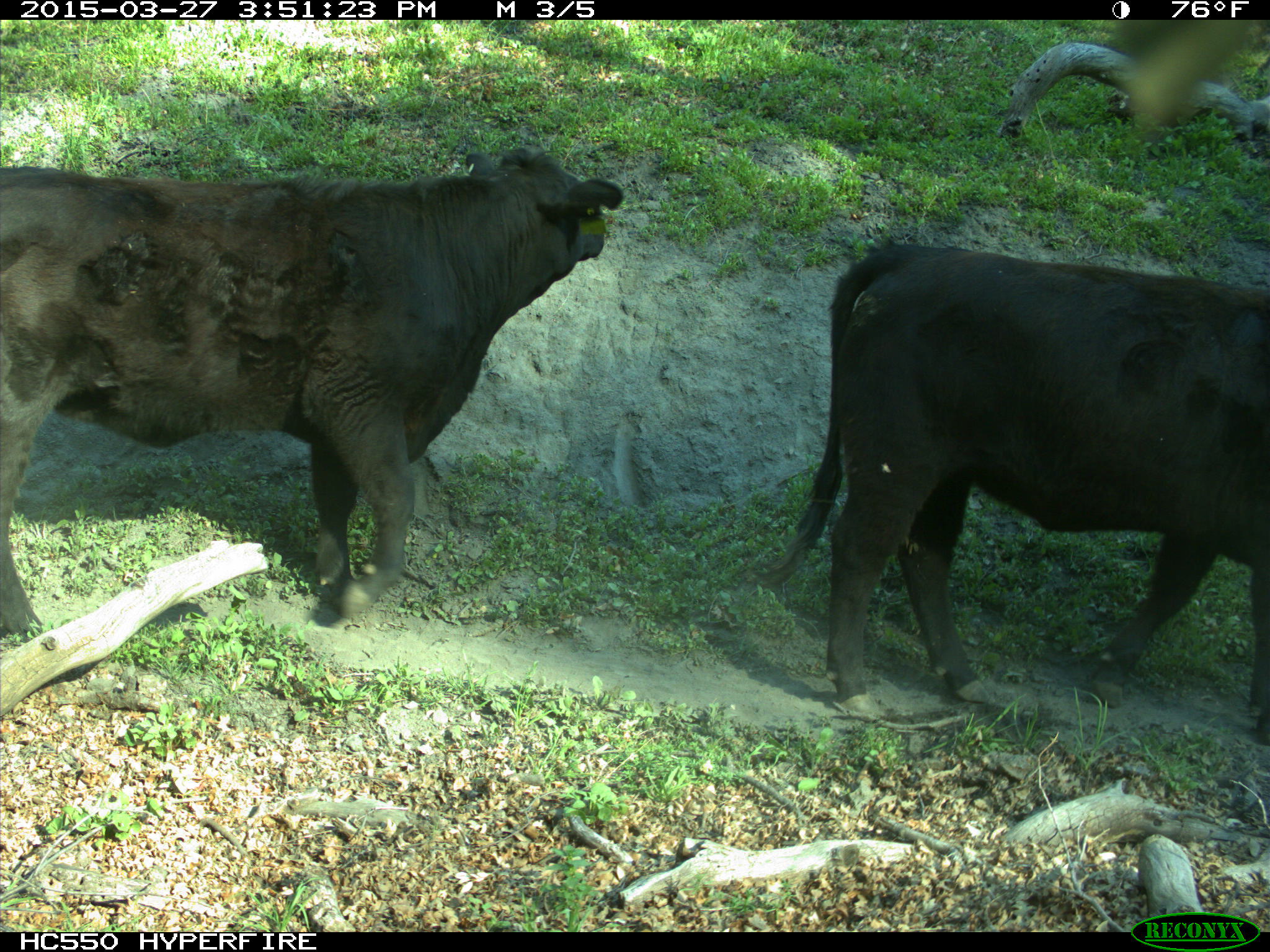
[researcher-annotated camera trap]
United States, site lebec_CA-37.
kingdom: Animalia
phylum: Chordata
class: Mammalia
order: Artiodactyla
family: Bovidae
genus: Bos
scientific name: Bos taurus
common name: domestic cow